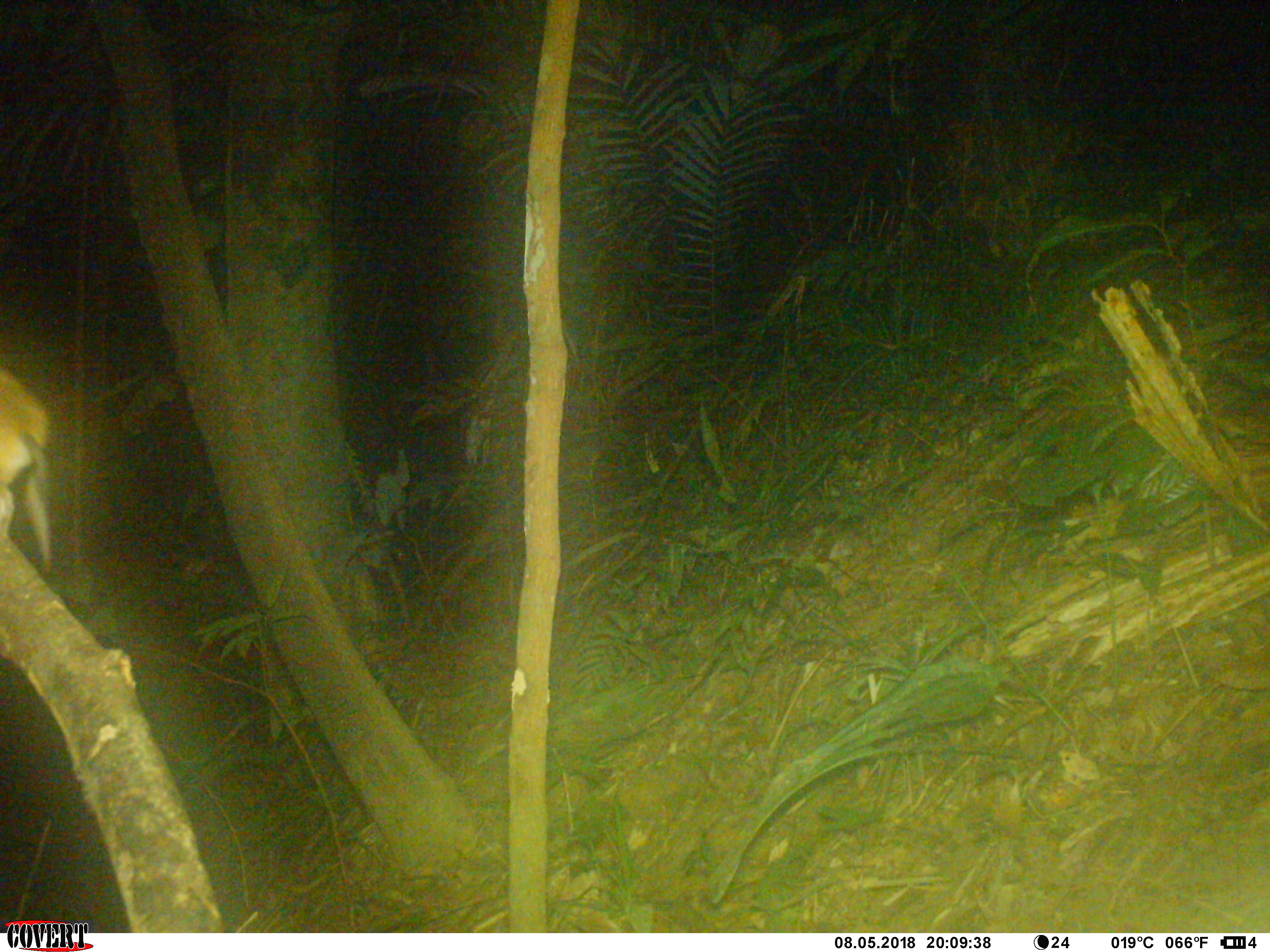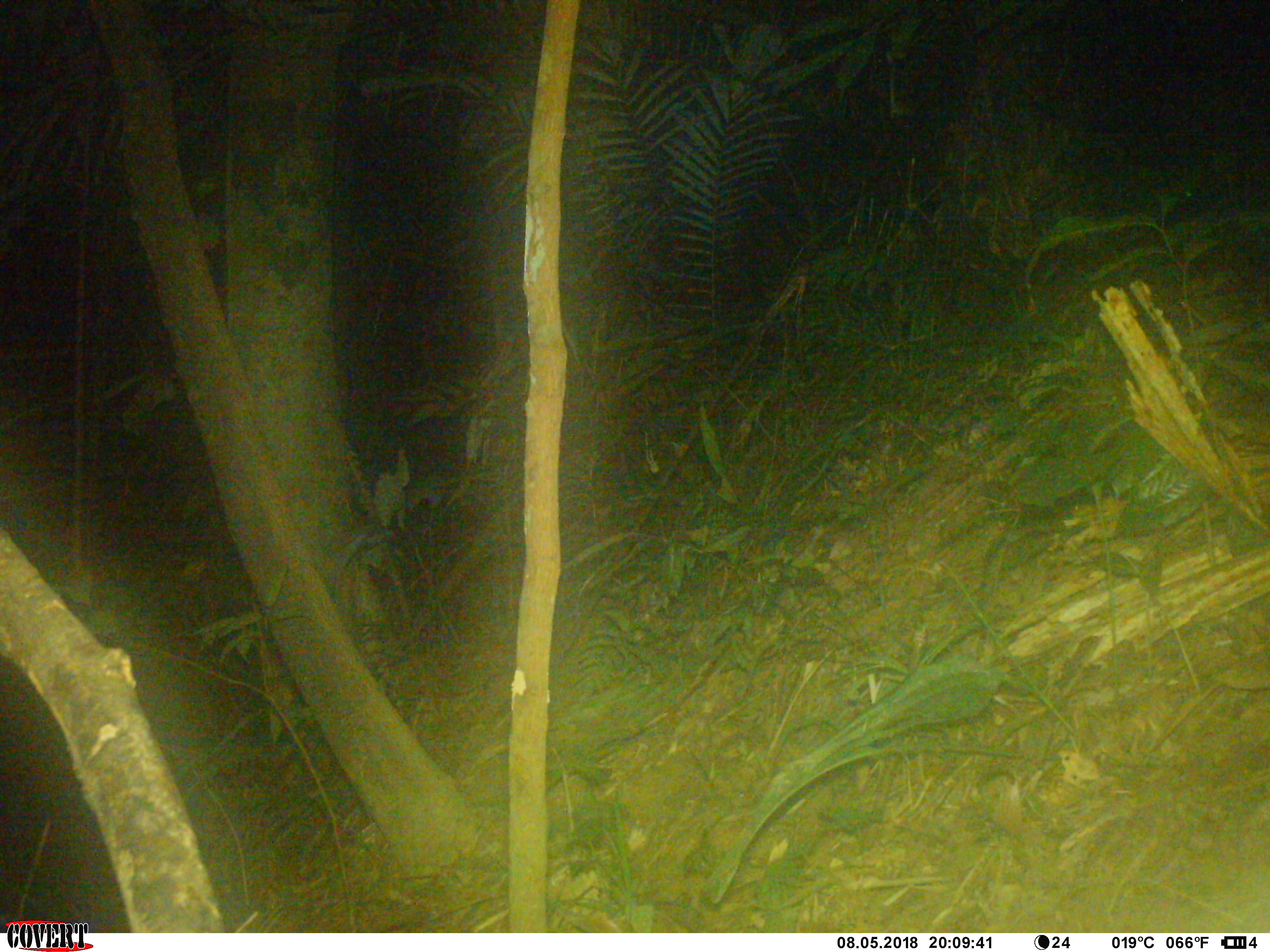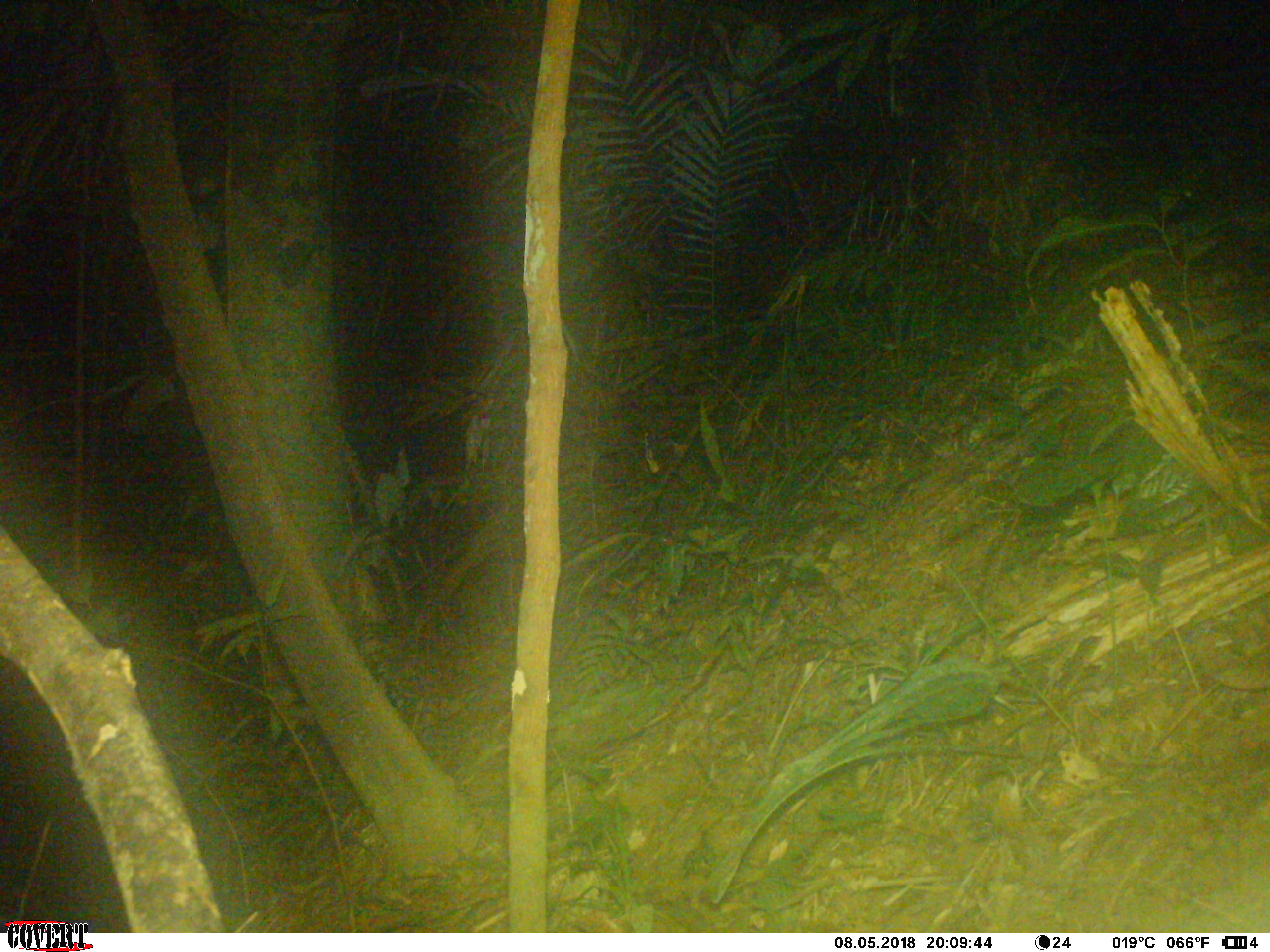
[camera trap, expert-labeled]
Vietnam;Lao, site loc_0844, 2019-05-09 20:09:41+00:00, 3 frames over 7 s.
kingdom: Animalia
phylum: Chordata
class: Mammalia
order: Rodentia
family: Muridae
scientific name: Muridae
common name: old-world mice and rats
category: unidentified murid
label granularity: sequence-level